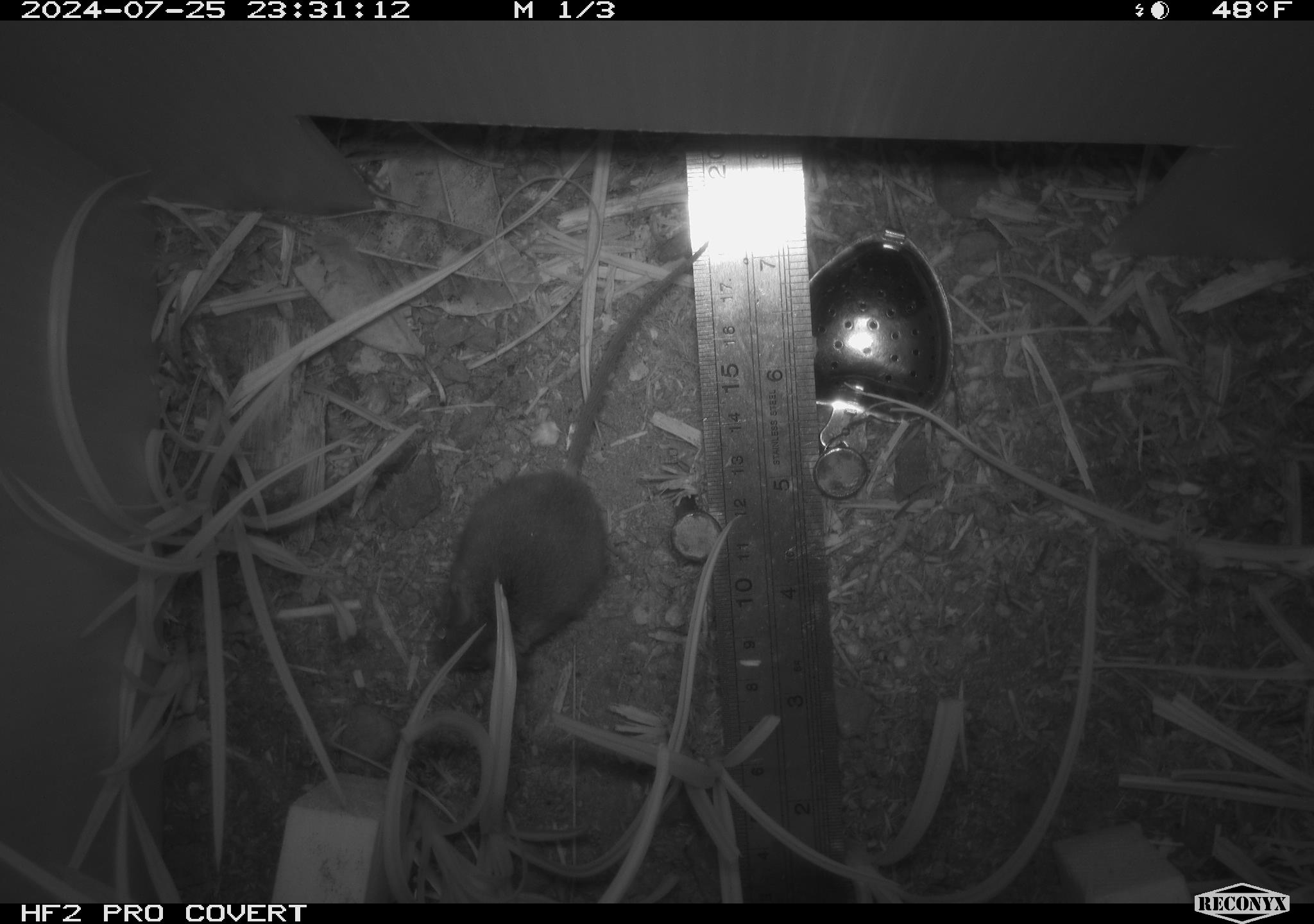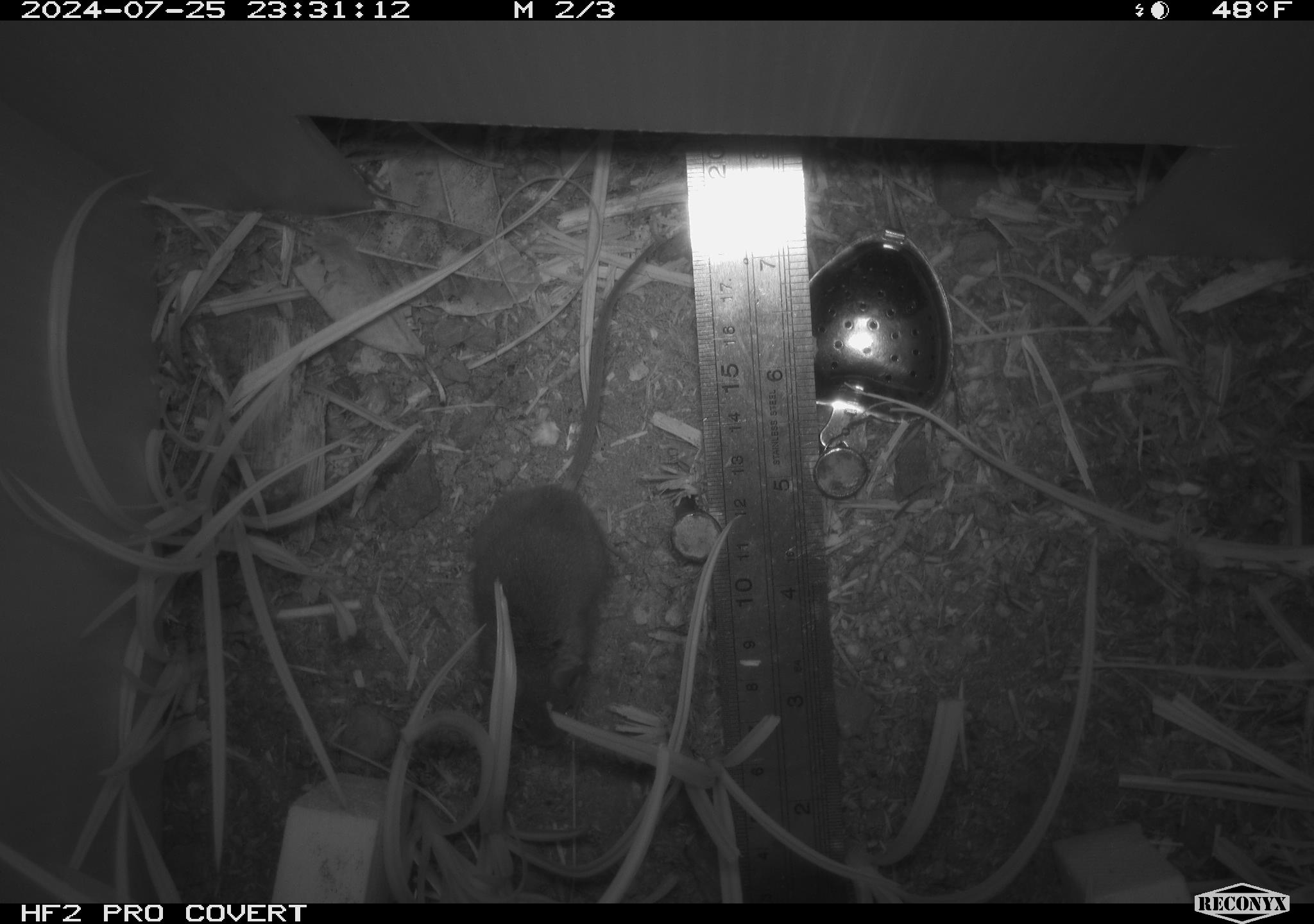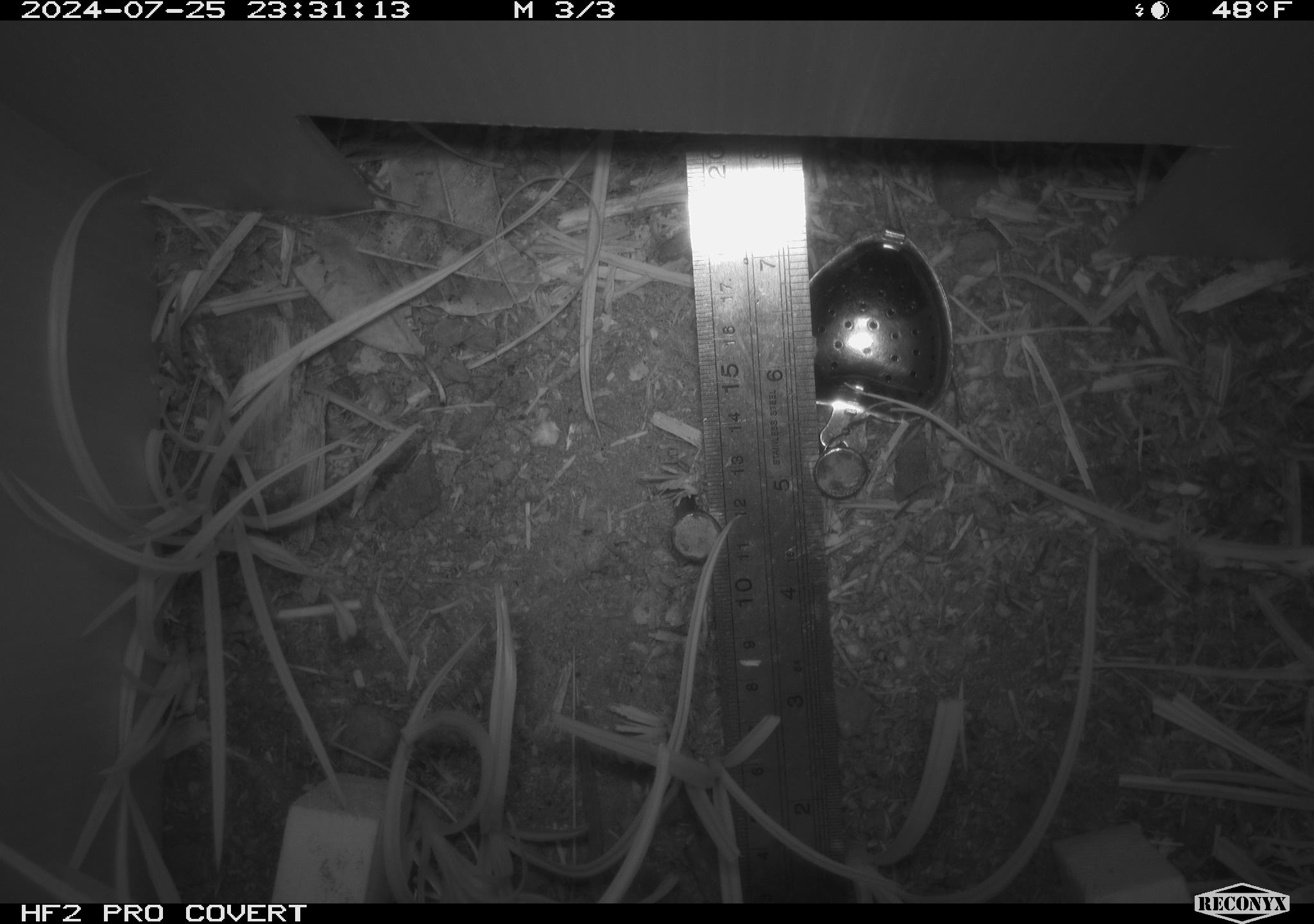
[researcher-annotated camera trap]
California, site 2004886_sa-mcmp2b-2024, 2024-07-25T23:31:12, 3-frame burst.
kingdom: Animalia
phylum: Chordata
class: Mammalia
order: Rodentia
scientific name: Rodentia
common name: mouse species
Mouse species (Rodentia).